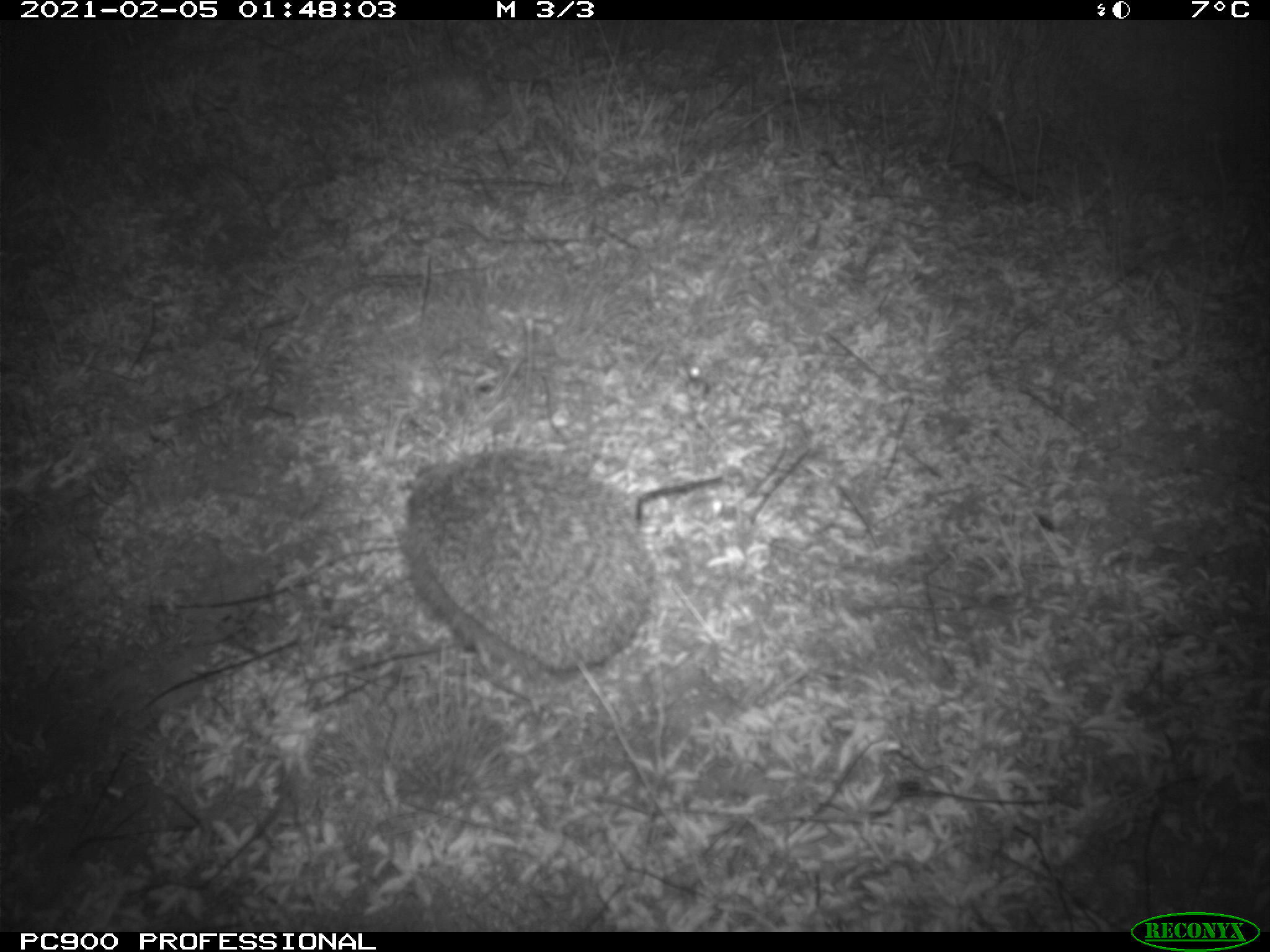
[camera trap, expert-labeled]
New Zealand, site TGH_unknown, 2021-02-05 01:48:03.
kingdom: Animalia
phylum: Chordata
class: Mammalia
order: Eulipotyphla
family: Erinaceidae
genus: Erinaceus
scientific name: Erinaceus europaeus europaeus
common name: european hedgehog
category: hedgehog